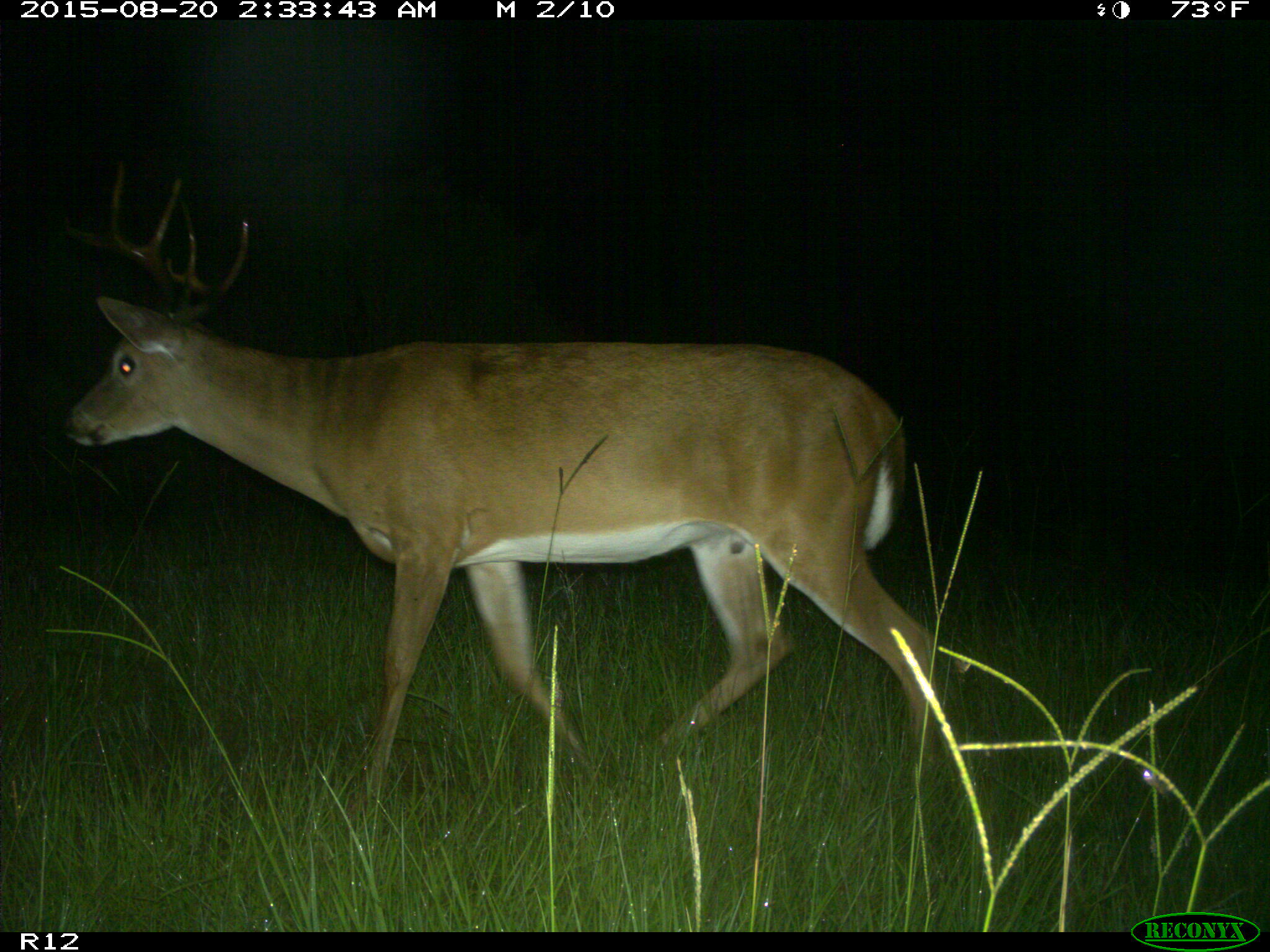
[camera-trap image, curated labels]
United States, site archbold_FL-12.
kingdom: Animalia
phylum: Chordata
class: Mammalia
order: Artiodactyla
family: Cervidae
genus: Odocoileus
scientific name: Odocoileus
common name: deer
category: unidentified deer